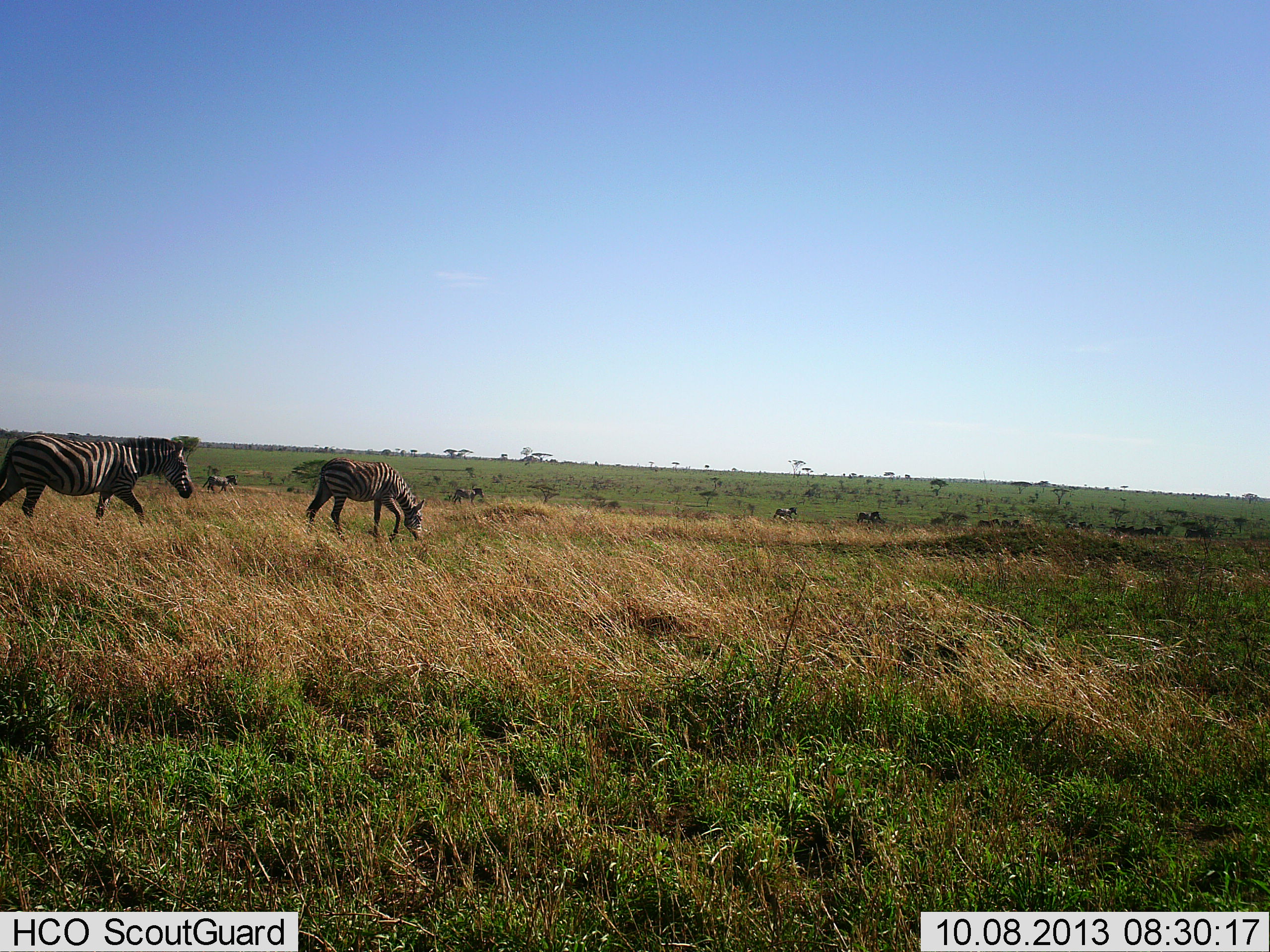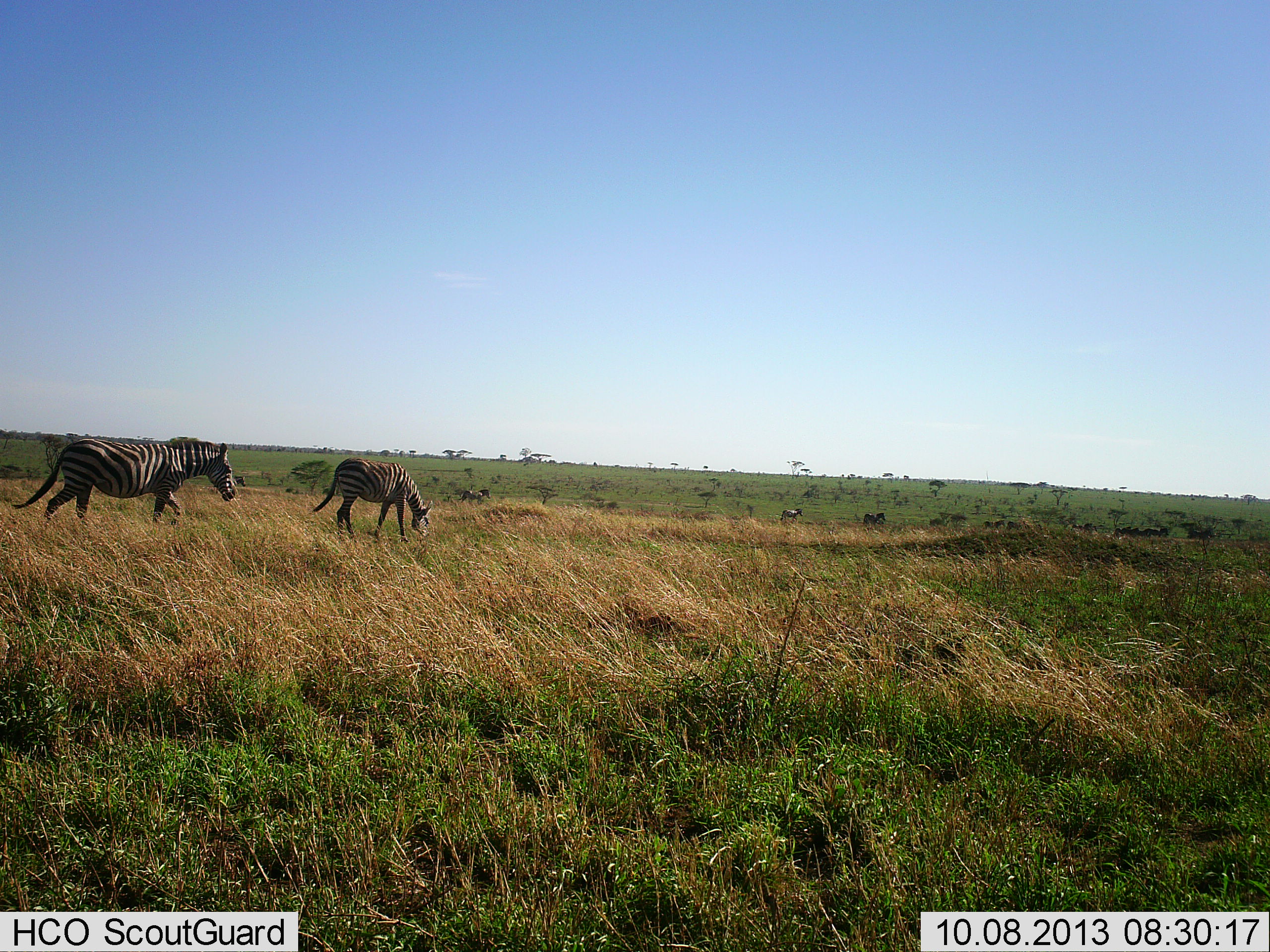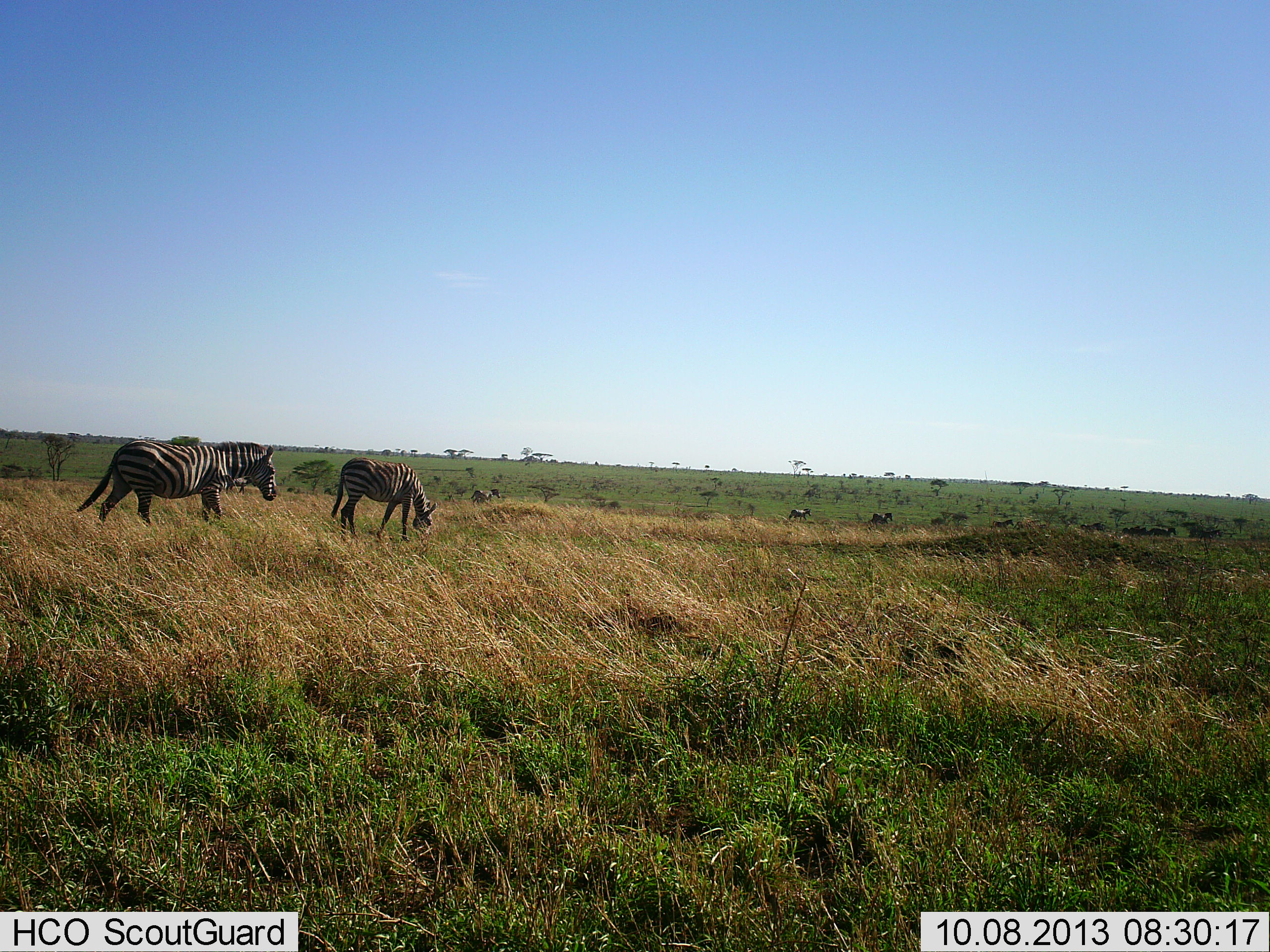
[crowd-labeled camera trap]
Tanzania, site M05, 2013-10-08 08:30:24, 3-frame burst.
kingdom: Animalia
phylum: Chordata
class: Mammalia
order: Perissodactyla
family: Equidae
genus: Equus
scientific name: Equus quagga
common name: plains zebra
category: zebra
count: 11-50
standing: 40%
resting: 0%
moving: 90%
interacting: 0%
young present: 0%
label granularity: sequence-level